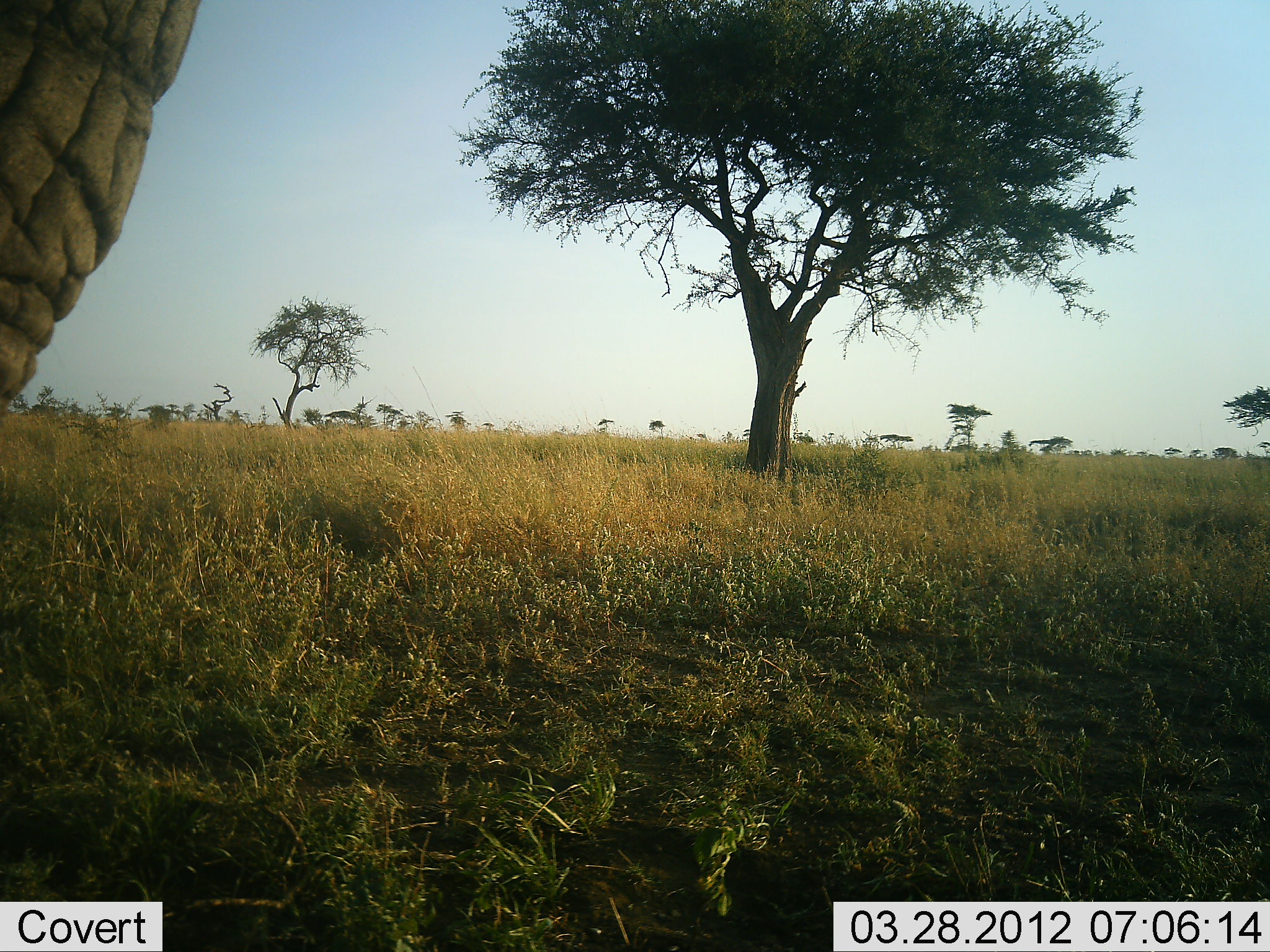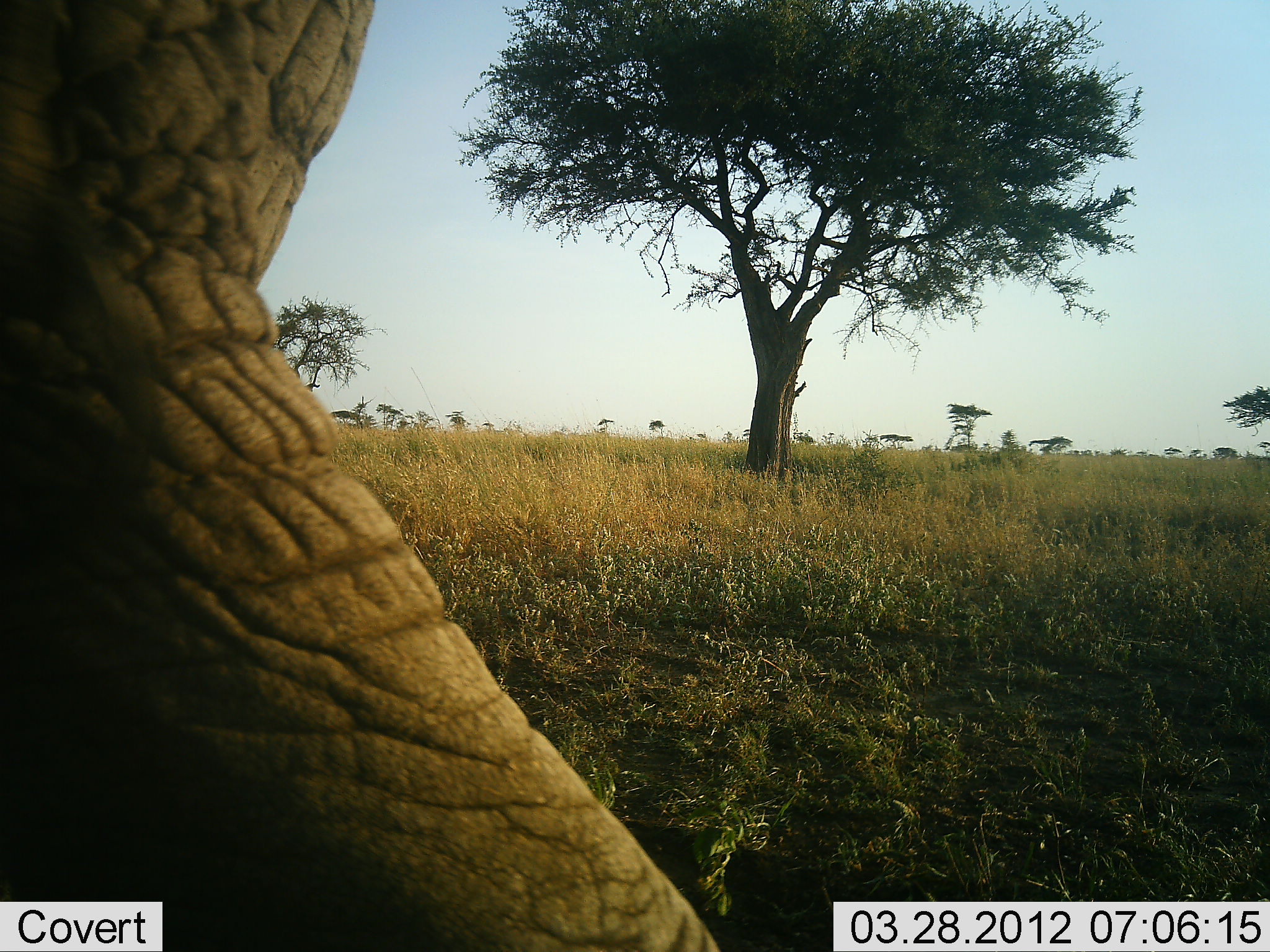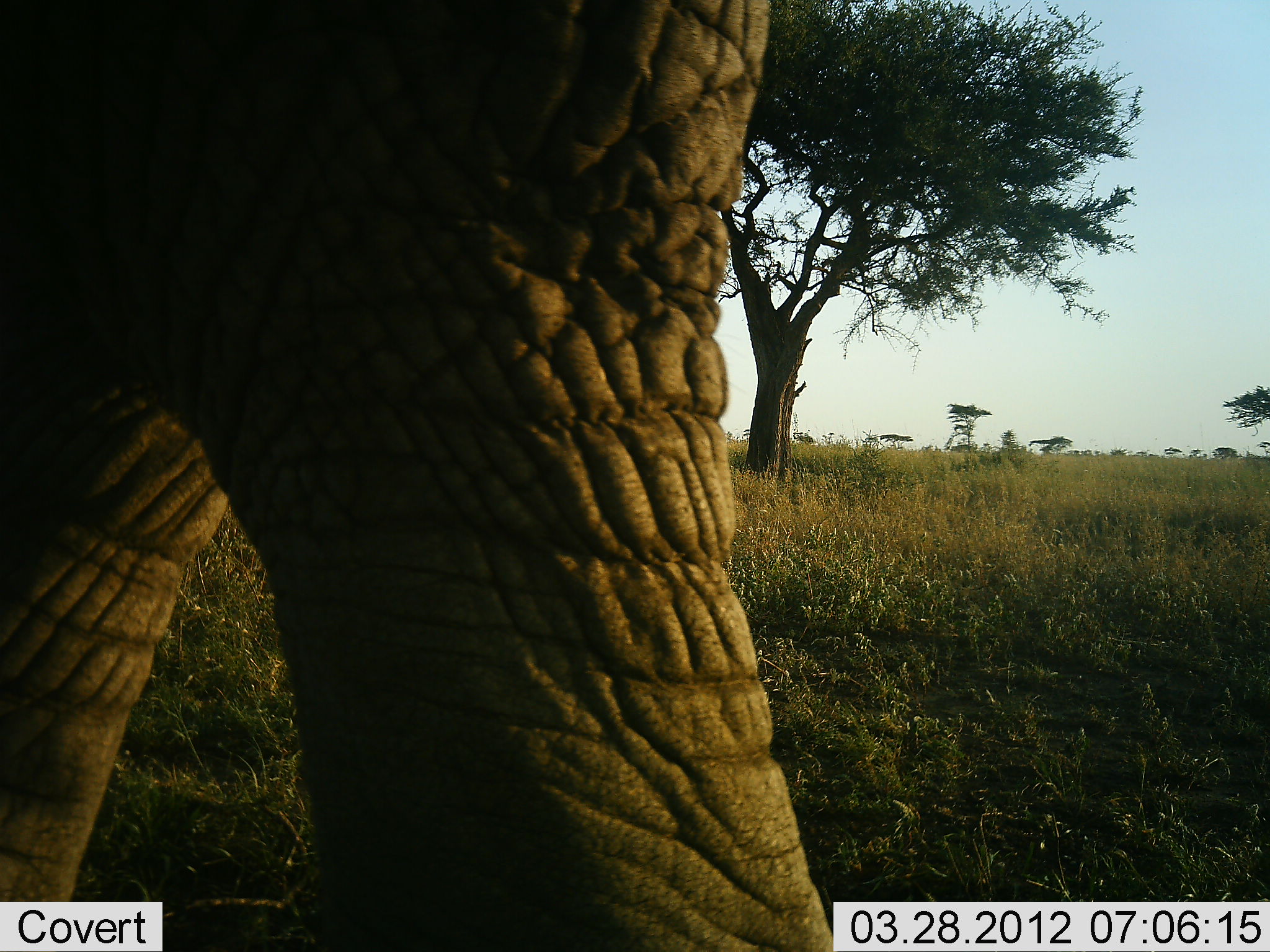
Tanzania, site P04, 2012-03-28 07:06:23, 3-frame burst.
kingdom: Animalia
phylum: Chordata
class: Mammalia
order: Proboscidea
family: Elephantidae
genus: Loxodonta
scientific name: Loxodonta africana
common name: african bush elephant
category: elephant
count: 1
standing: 0%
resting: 0%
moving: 100%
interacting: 0%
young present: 0%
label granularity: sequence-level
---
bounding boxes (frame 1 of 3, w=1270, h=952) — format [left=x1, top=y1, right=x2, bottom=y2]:
animal: [left=0, top=0, right=202, bottom=437]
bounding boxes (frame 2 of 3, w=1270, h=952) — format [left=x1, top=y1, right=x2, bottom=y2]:
animal: [left=2, top=2, right=725, bottom=950]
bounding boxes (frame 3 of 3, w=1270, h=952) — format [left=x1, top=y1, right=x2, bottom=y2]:
animal: [left=3, top=1, right=848, bottom=952]